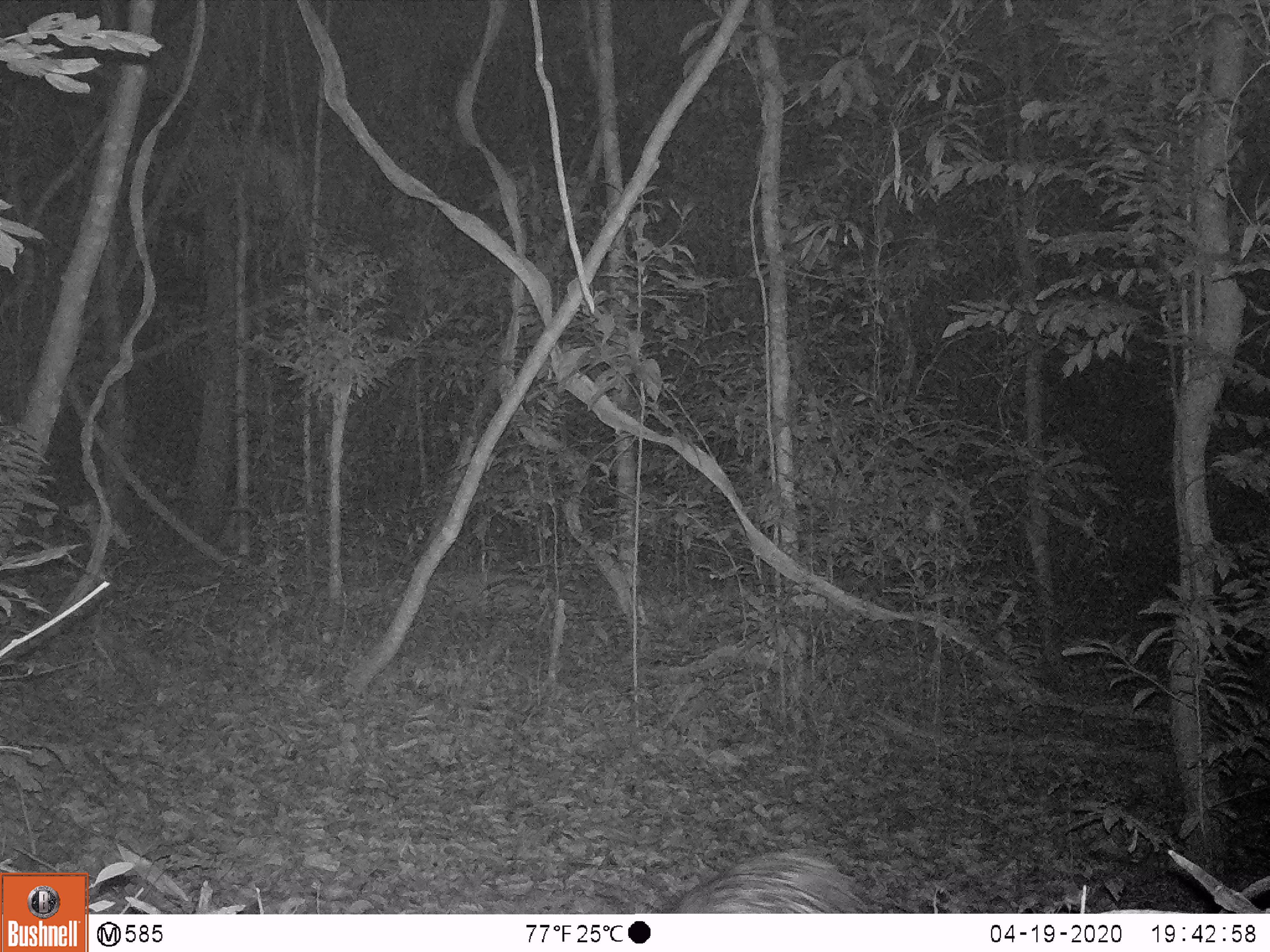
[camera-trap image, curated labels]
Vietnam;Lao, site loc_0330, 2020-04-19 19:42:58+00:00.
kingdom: Animalia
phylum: Chordata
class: Mammalia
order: Rodentia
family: Hystricidae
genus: Atherurus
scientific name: Atherurus macrourus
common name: asiatic brush-tailed porcupine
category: asiatic brush tailed porcupine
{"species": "asiatic brush tailed porcupine (asiatic brush-tailed porcupine) (Atherurus macrourus)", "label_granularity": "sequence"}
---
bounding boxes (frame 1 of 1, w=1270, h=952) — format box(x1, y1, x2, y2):
asiatic brush tailed porcupine: box(669, 851, 869, 913)